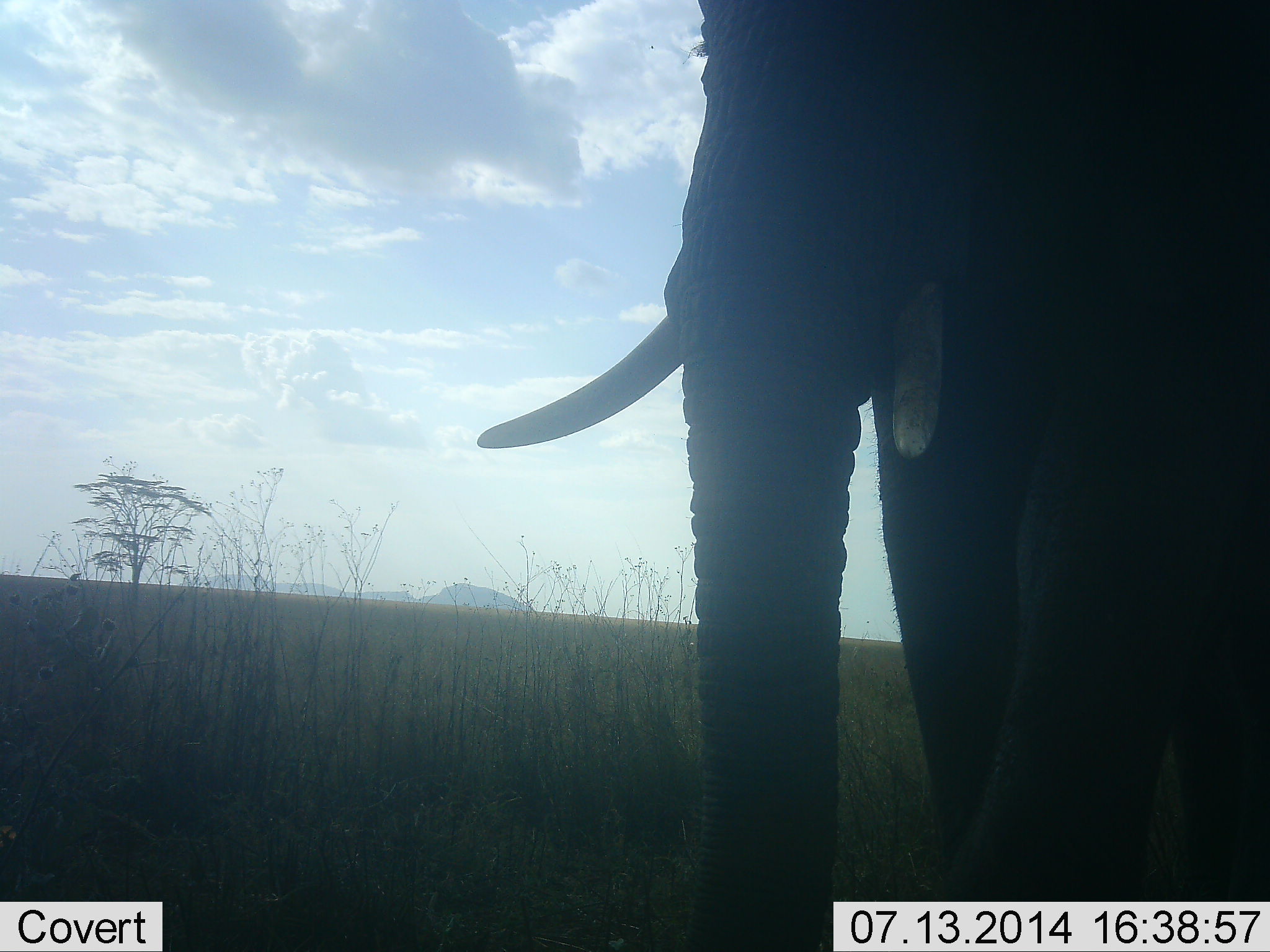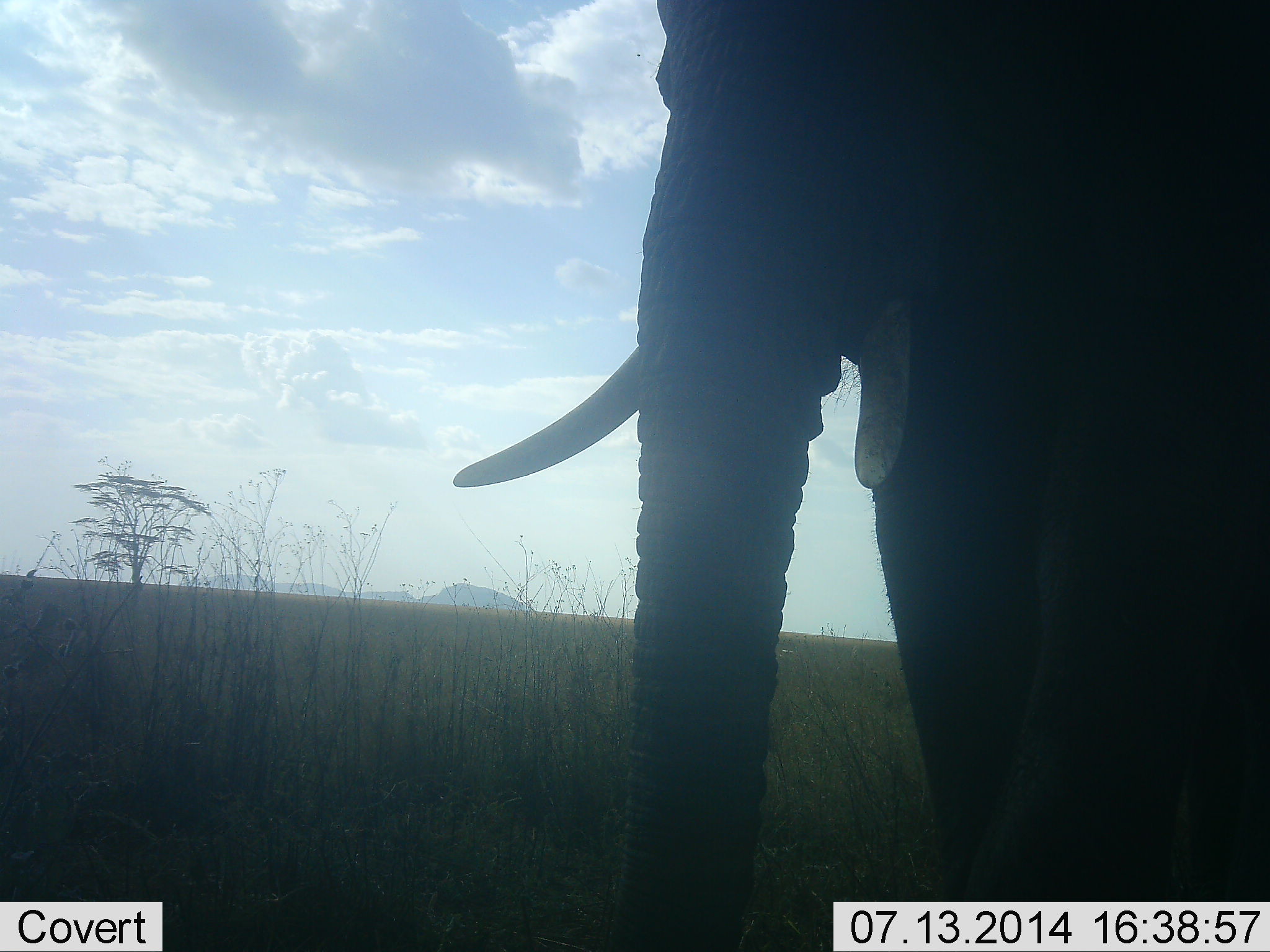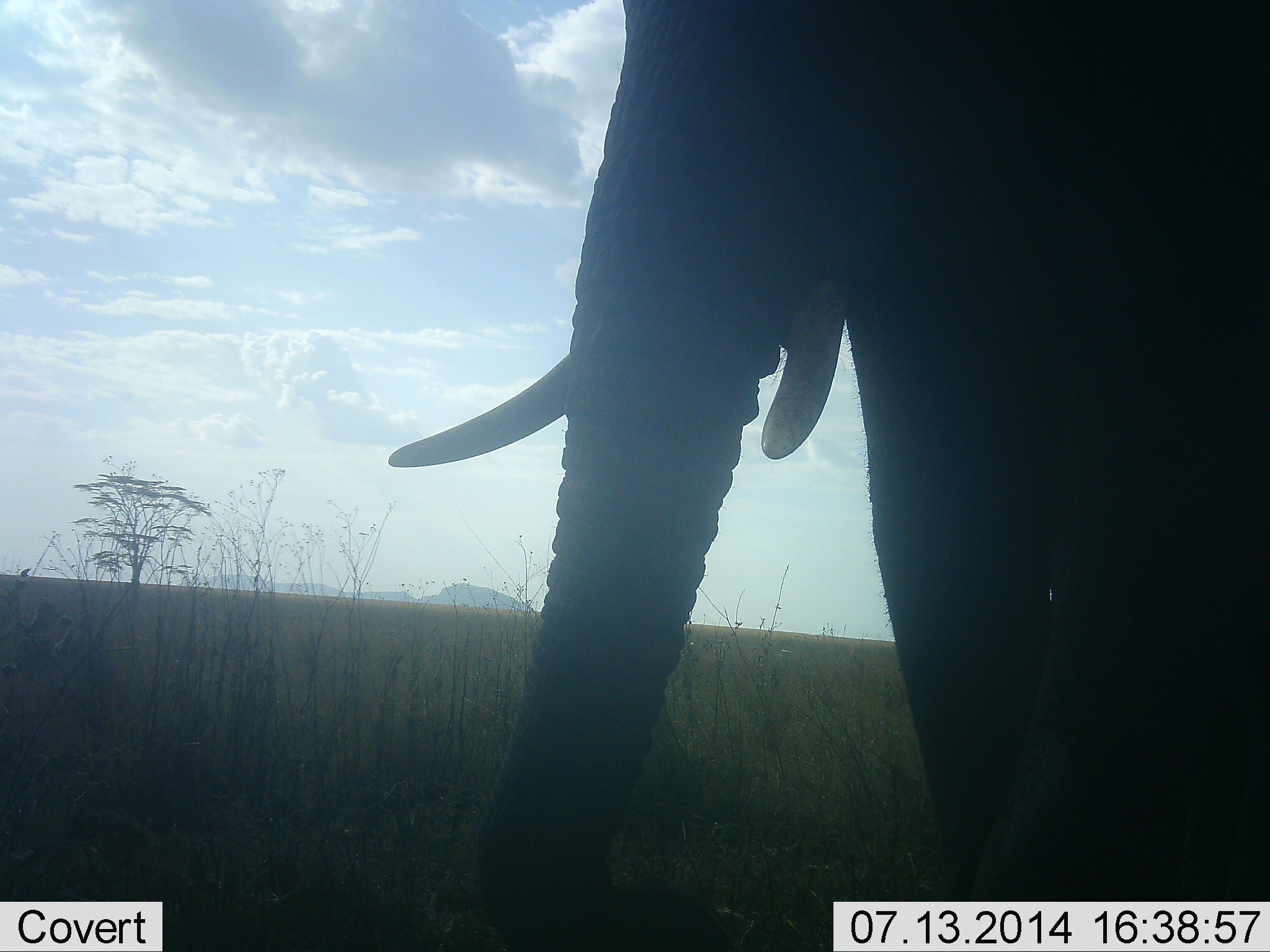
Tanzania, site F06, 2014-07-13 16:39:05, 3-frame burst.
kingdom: Animalia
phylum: Chordata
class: Mammalia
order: Proboscidea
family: Elephantidae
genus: Loxodonta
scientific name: Loxodonta africana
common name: african bush elephant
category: elephant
Elephant (african bush elephant) (Loxodonta africana), count 1. Behavior (volunteer vote fractions): standing 90%, resting 0%, moving 10%, interacting 0%. Young present (vote fraction): 0%. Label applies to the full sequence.